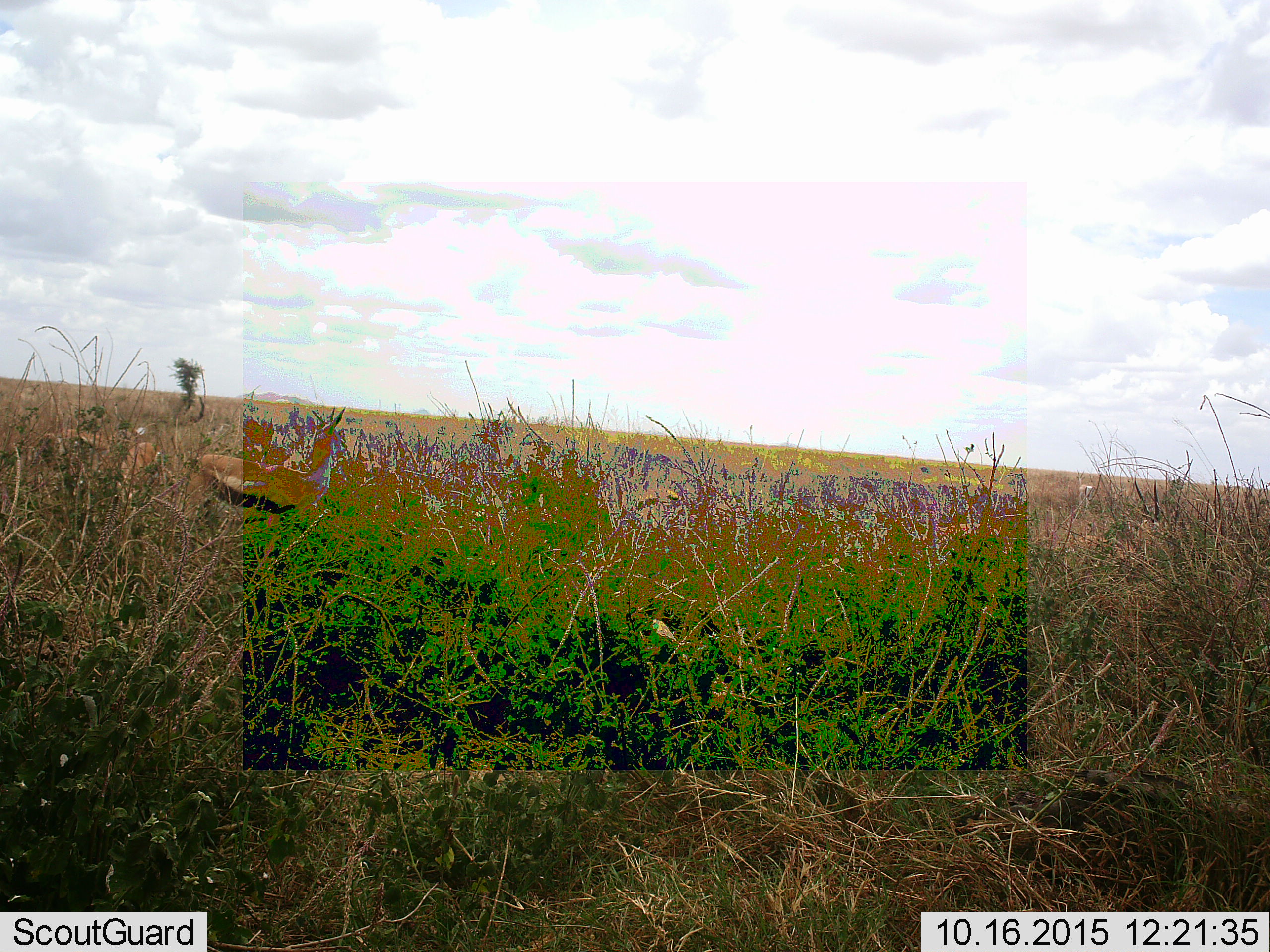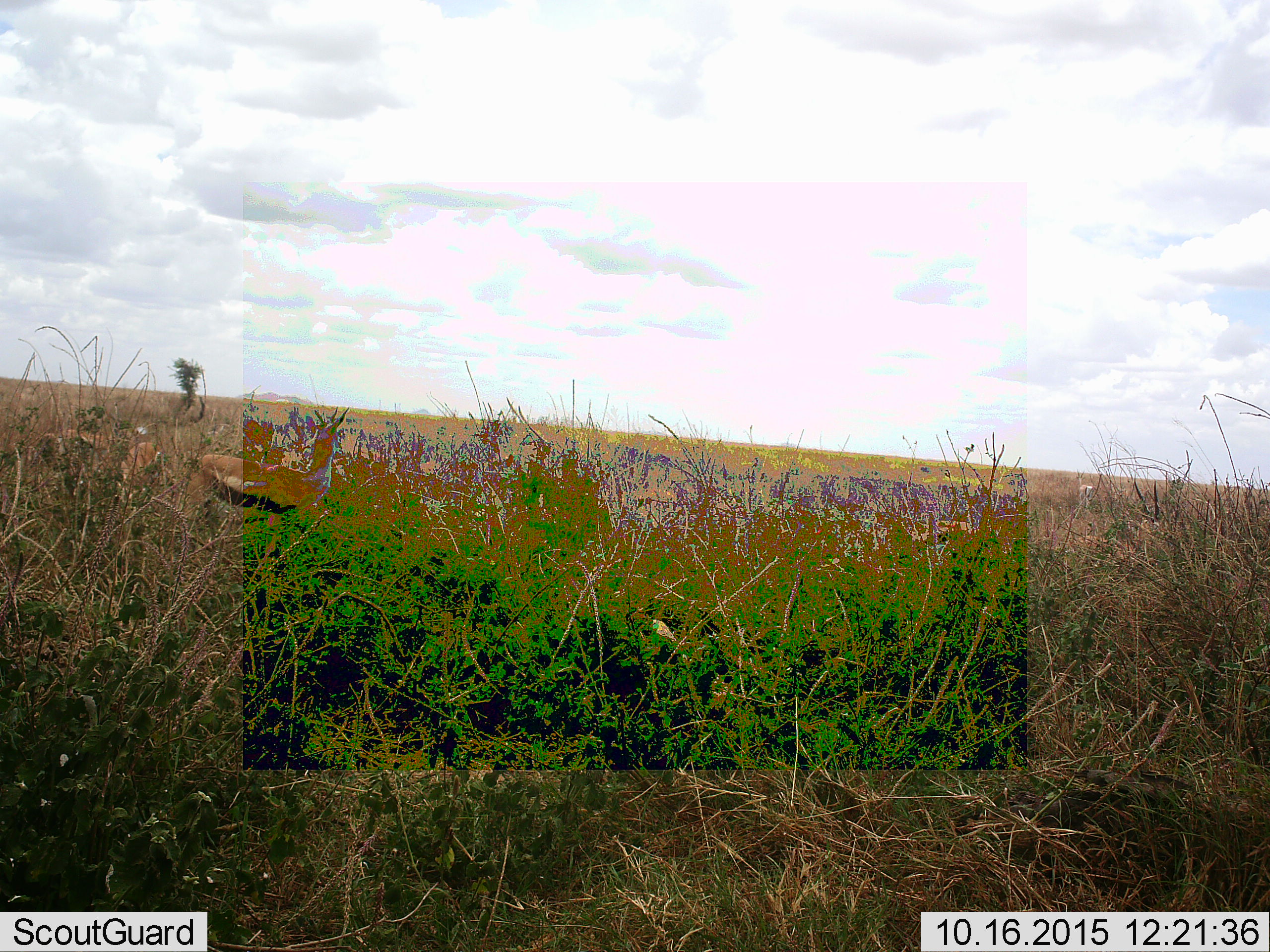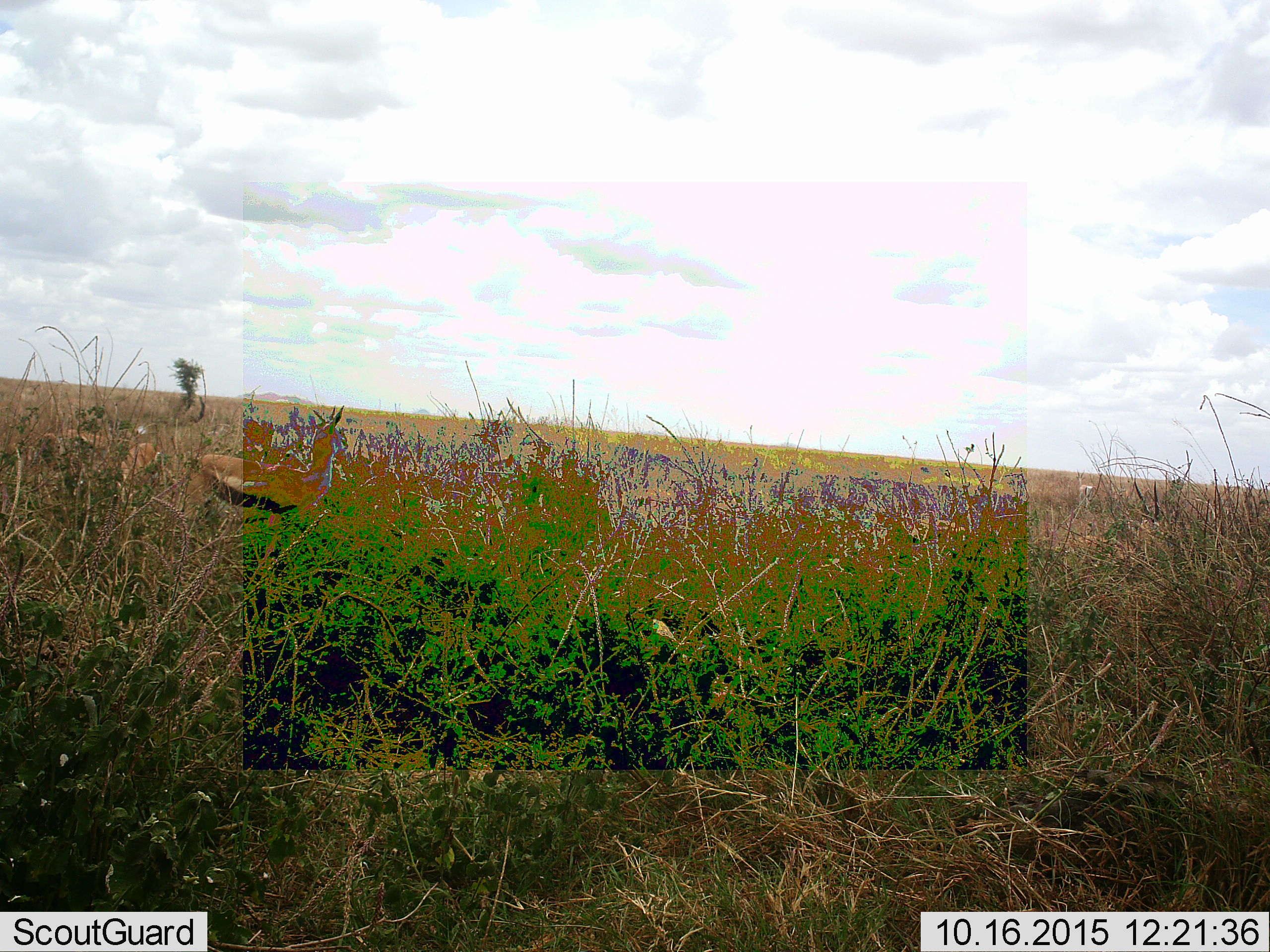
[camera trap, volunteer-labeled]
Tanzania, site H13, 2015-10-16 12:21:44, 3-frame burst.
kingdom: Animalia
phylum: Chordata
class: Mammalia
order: Artiodactyla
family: Bovidae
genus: Eudorcas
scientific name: Eudorcas thomsonii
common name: thomson's gazelle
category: gazellethomsons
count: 4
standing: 75%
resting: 0%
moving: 38%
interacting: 0%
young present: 0%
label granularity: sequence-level